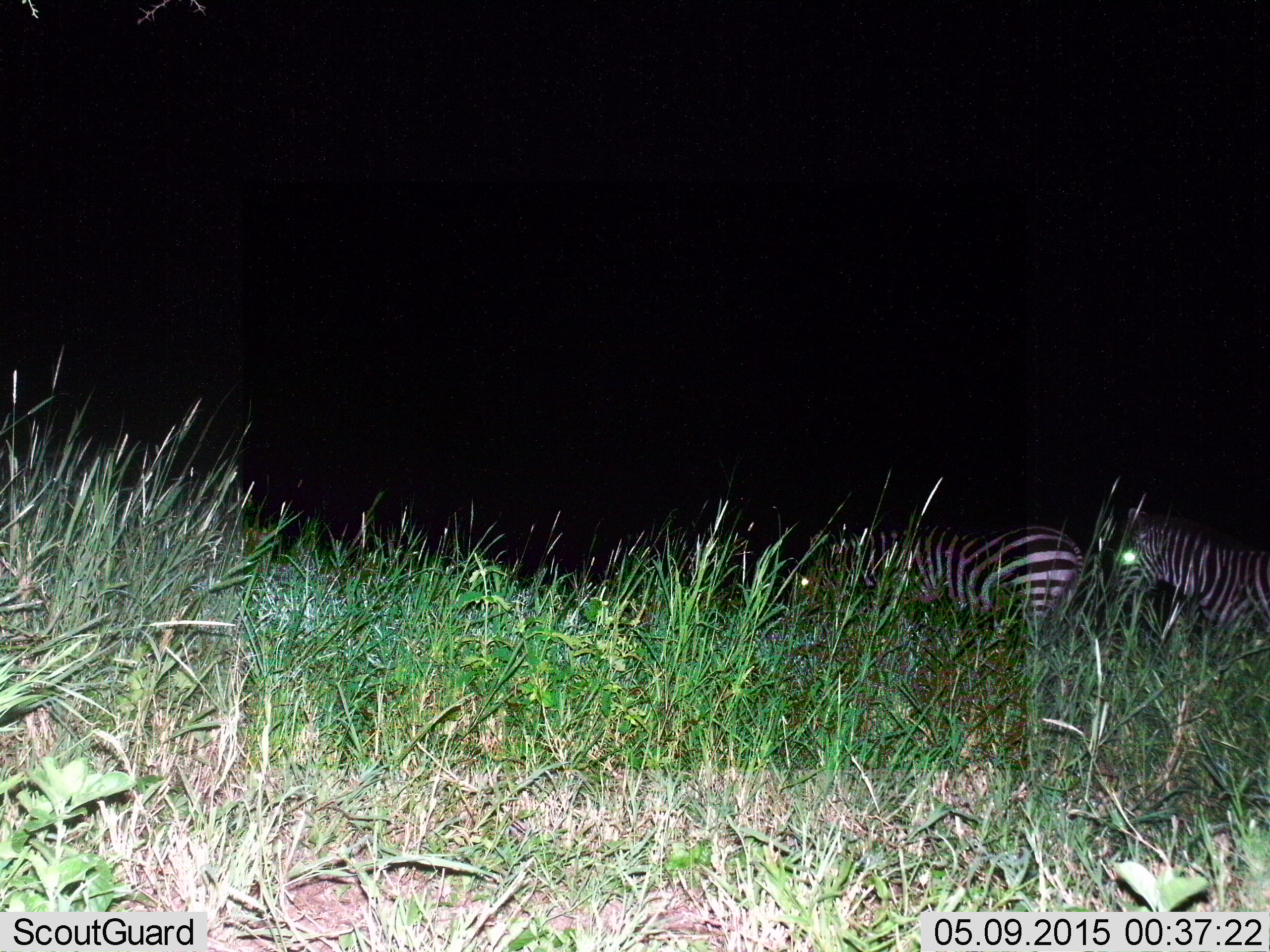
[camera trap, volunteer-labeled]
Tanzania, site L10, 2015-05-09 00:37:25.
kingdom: Animalia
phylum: Chordata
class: Mammalia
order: Perissodactyla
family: Equidae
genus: Equus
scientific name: Equus quagga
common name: plains zebra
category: zebra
Zebra (plains zebra) (Equus quagga), count 2. Behavior (volunteer vote fractions): standing 50%, resting 0%, moving 50%, interacting 0%. Young present (vote fraction): 0%. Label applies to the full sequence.